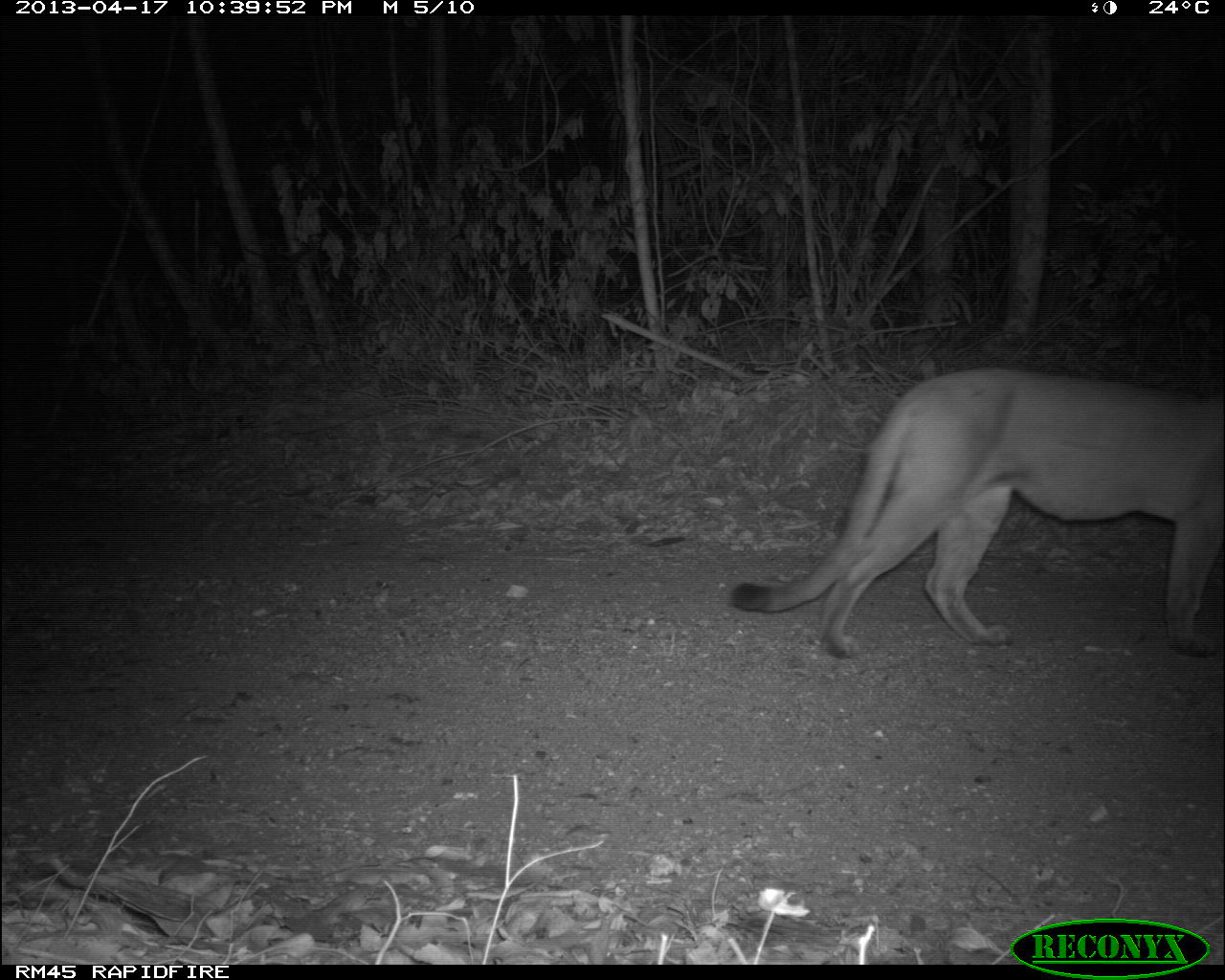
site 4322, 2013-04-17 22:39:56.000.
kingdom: Animalia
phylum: Chordata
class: Mammalia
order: Carnivora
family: Felidae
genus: Puma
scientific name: Puma concolor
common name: mountain lion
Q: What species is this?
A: Puma concolor (mountain lion).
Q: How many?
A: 1.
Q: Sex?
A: Male.